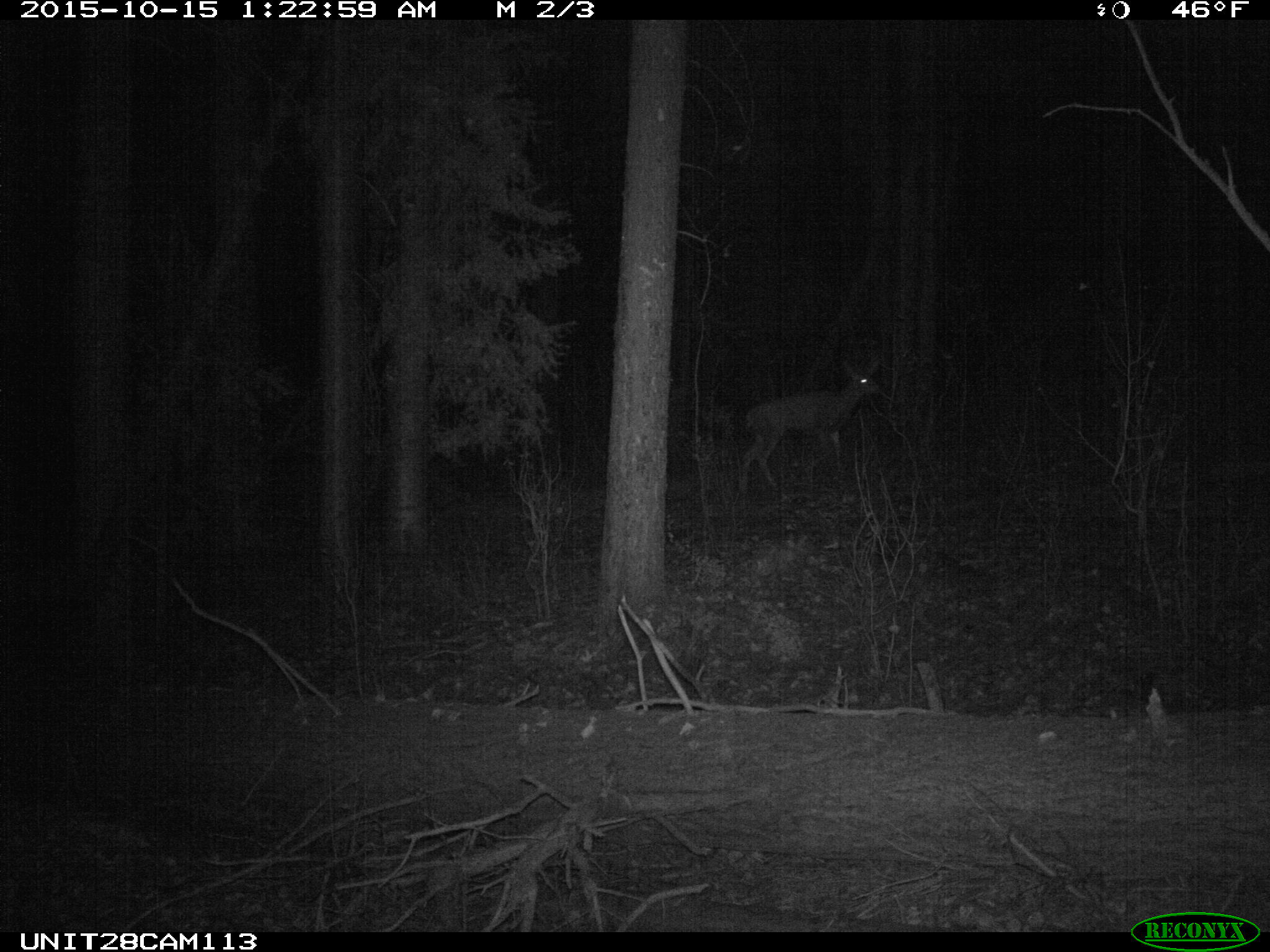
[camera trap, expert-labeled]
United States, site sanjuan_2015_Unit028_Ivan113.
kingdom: Animalia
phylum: Chordata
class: Mammalia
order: Artiodactyla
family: Cervidae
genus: Odocoileus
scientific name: Odocoileus hemionus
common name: mule deer